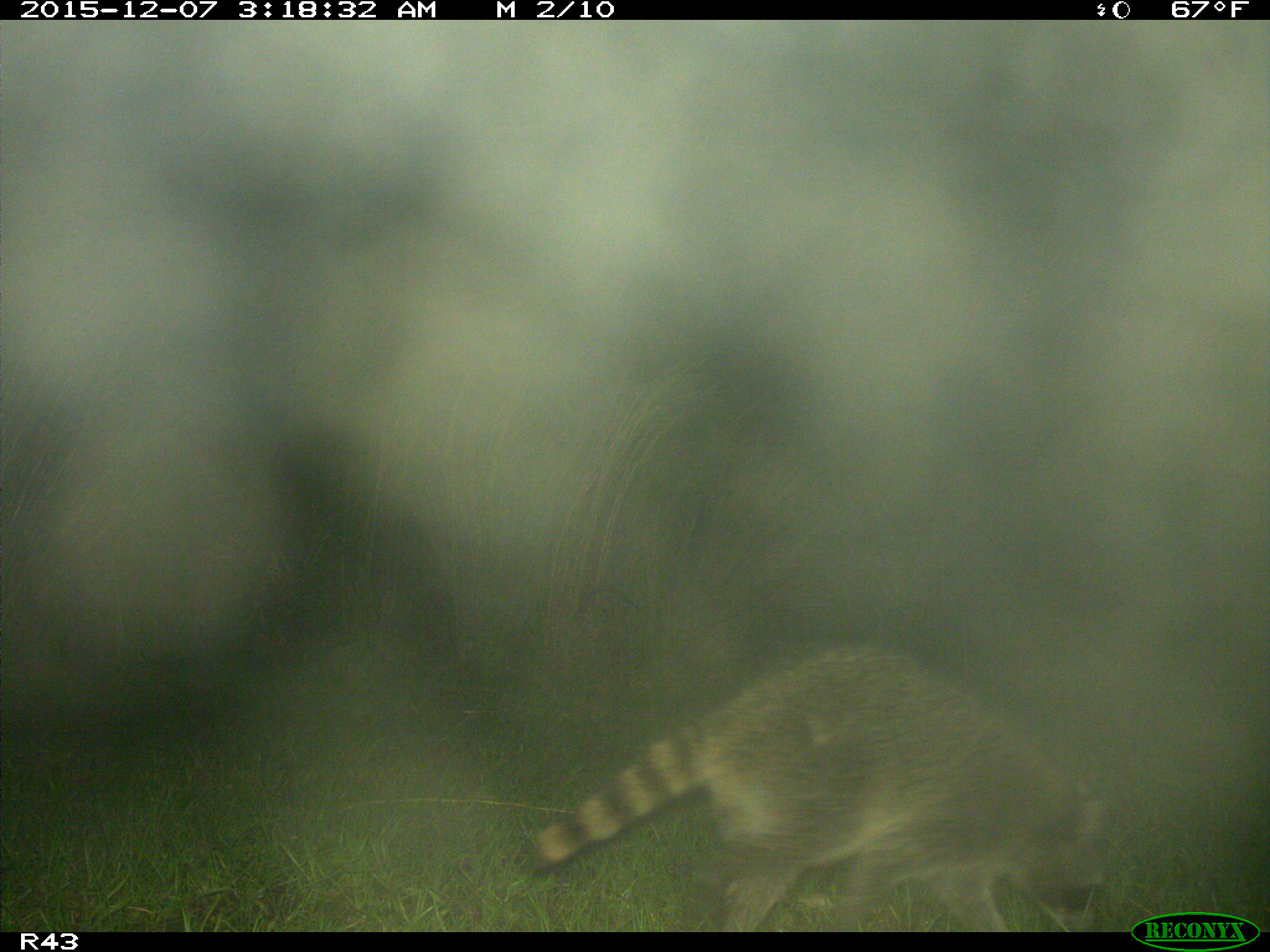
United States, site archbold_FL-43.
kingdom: Animalia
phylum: Chordata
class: Mammalia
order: Carnivora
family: Procyonidae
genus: Procyon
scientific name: Procyon lotor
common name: common raccoon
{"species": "Procyon lotor (common raccoon)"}